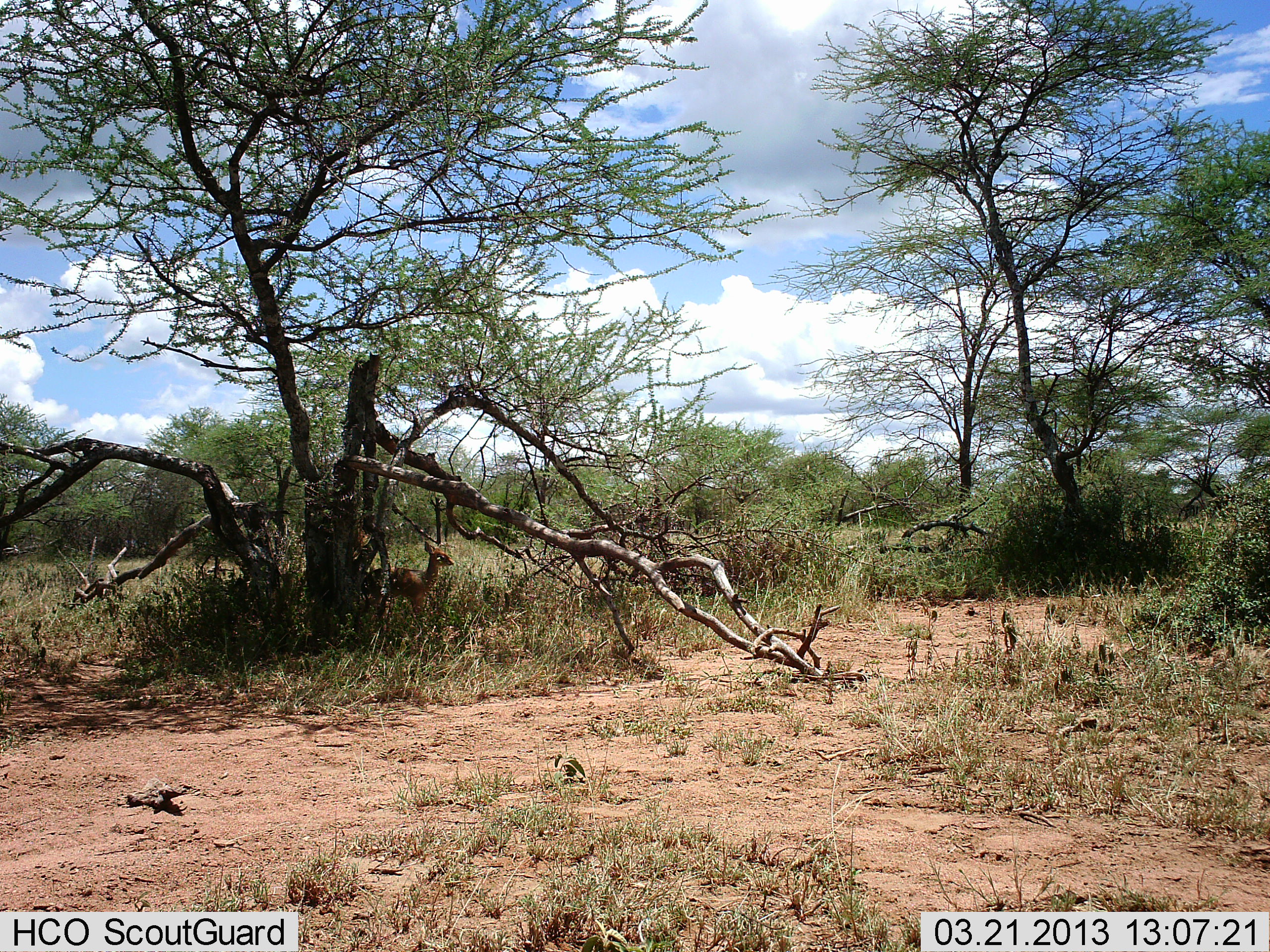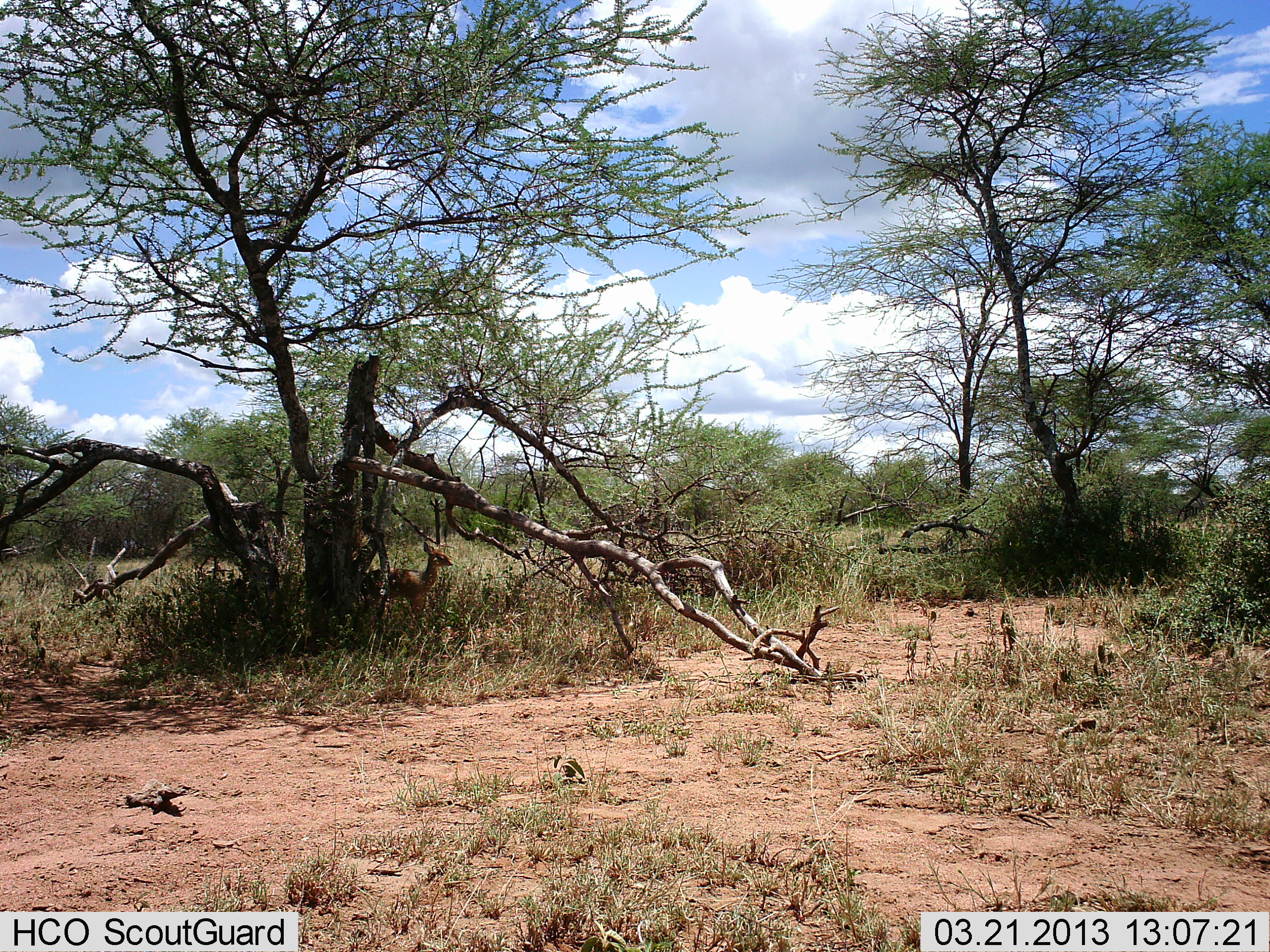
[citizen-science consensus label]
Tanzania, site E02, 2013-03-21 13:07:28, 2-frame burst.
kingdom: Animalia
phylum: Chordata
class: Mammalia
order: Artiodactyla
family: Bovidae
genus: Madoqua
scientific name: Madoqua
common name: dikdik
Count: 1.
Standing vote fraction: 100%.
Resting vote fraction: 0%.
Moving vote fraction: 0%.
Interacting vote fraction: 0%.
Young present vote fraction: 0%.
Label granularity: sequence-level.